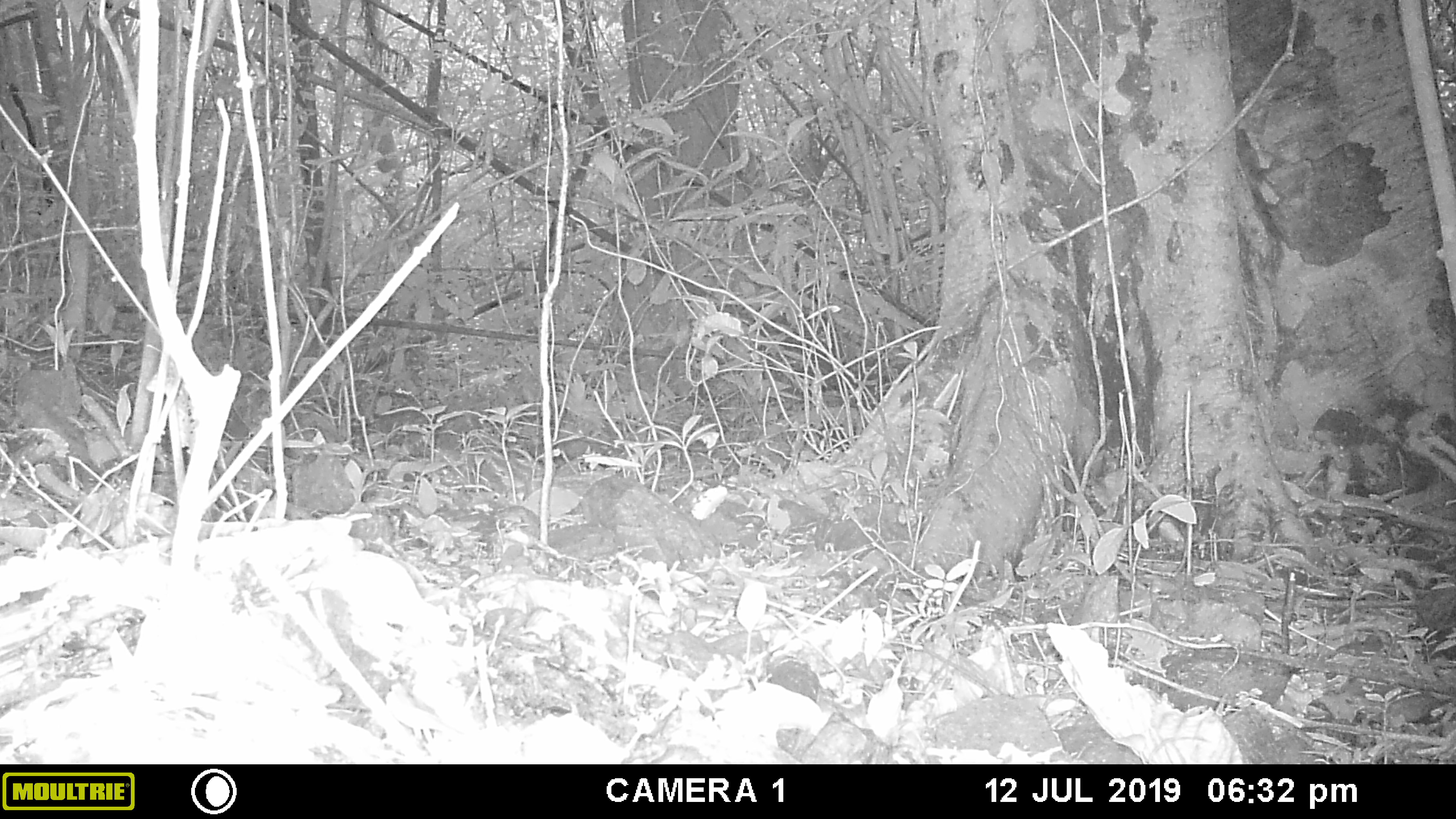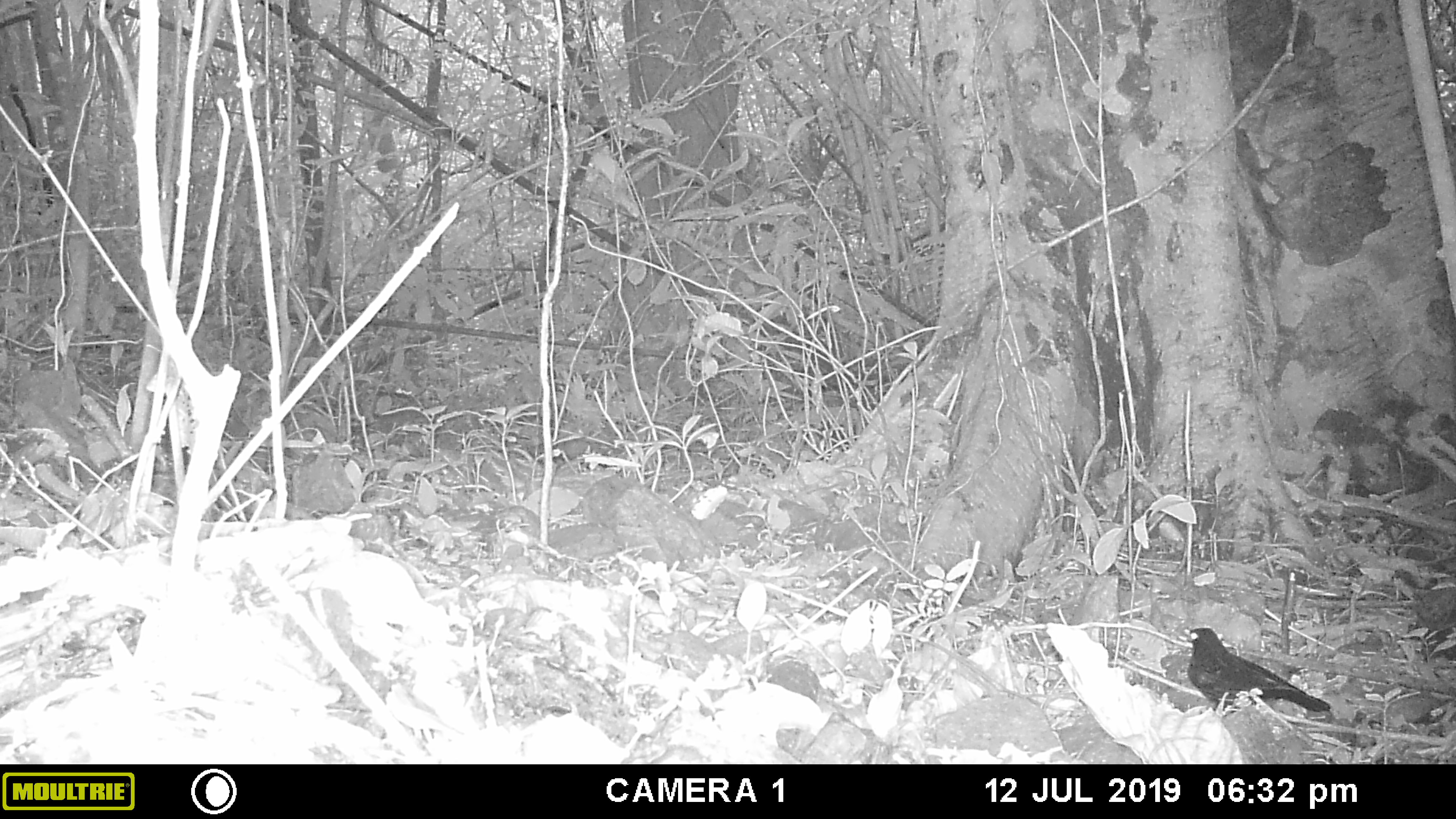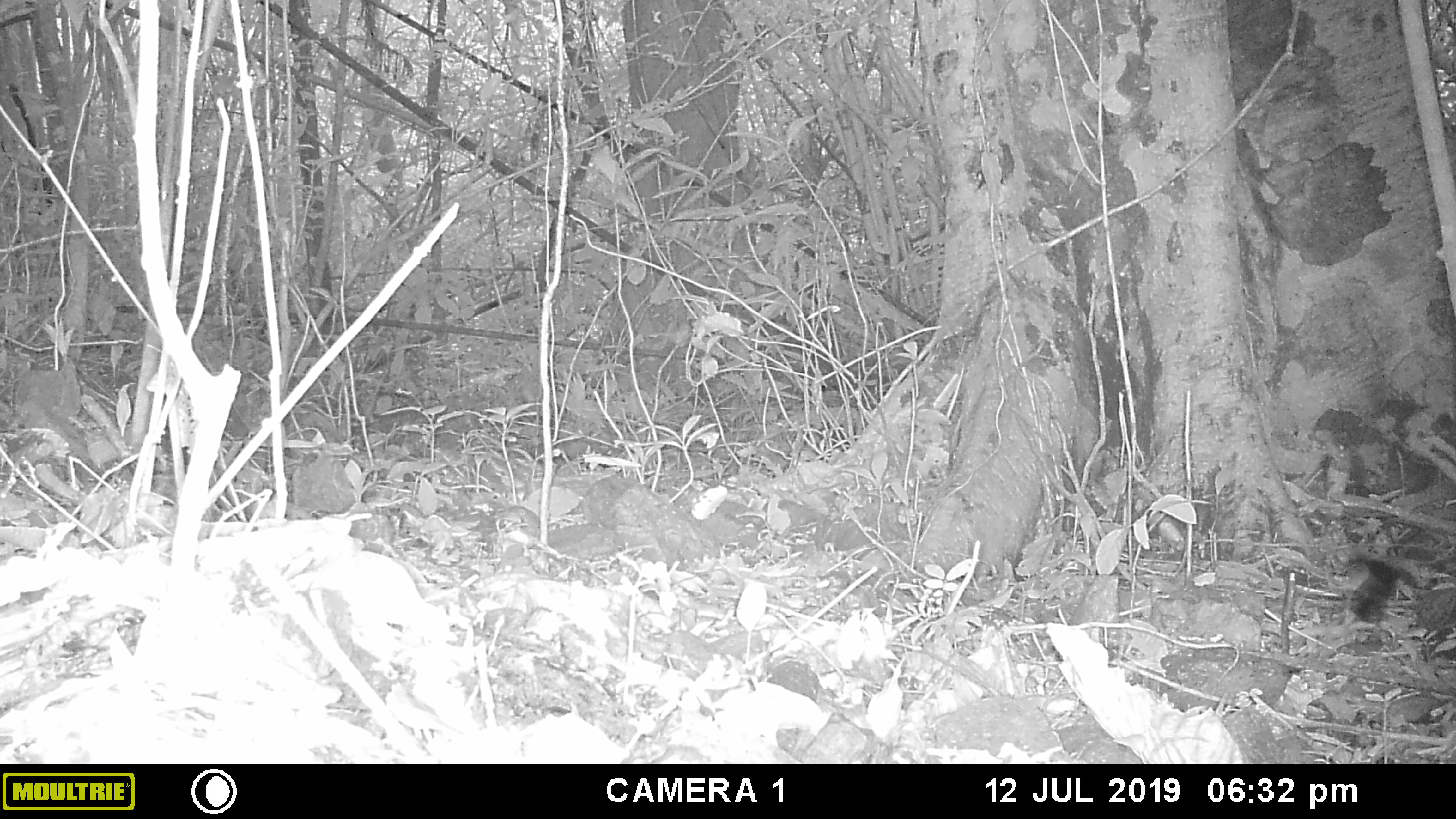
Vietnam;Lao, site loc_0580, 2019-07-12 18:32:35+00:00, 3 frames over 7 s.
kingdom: Animalia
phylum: Chordata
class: Aves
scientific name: Aves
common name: bird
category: unidentified bird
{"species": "unidentified bird (bird) (Aves)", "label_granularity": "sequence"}